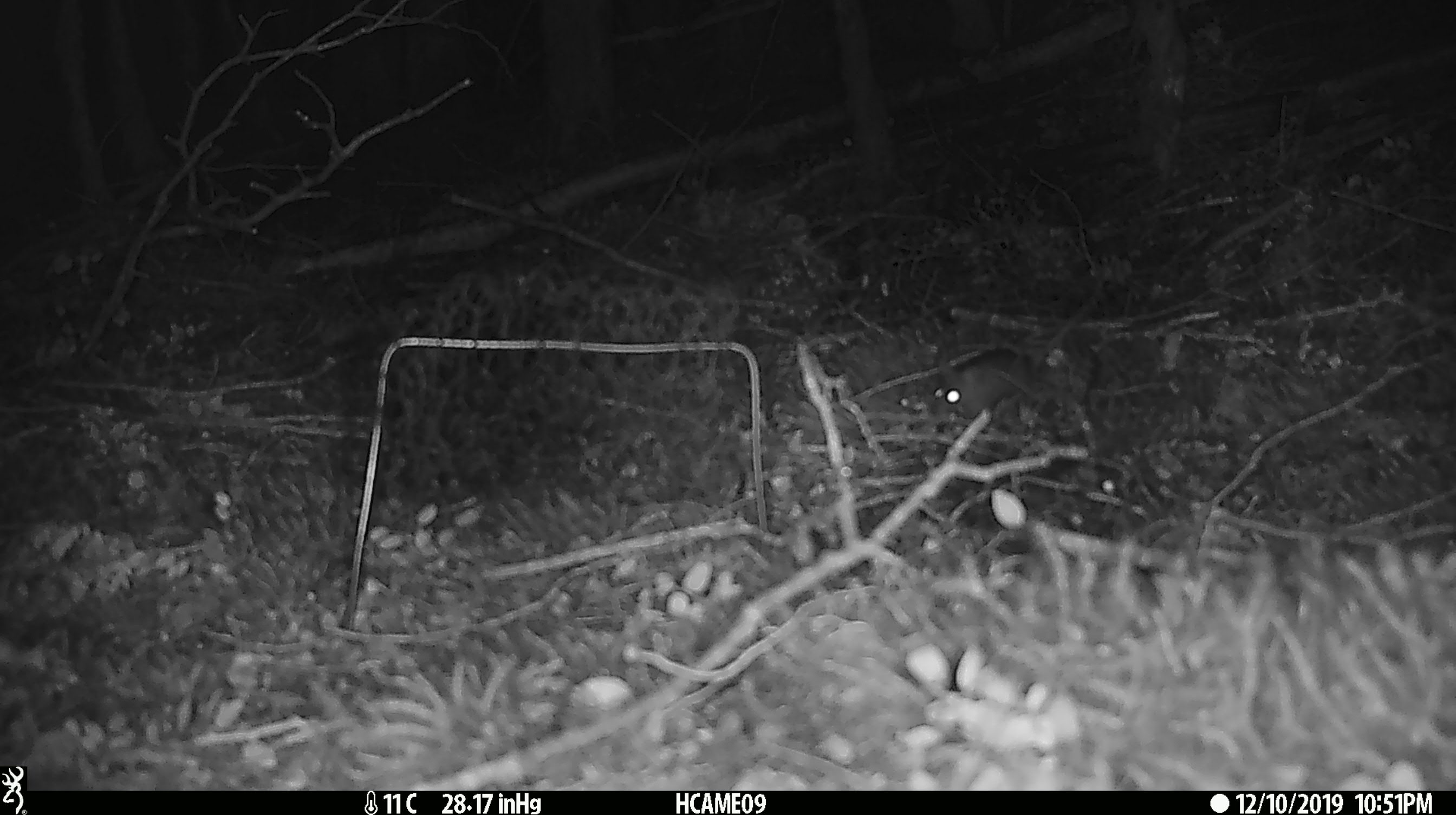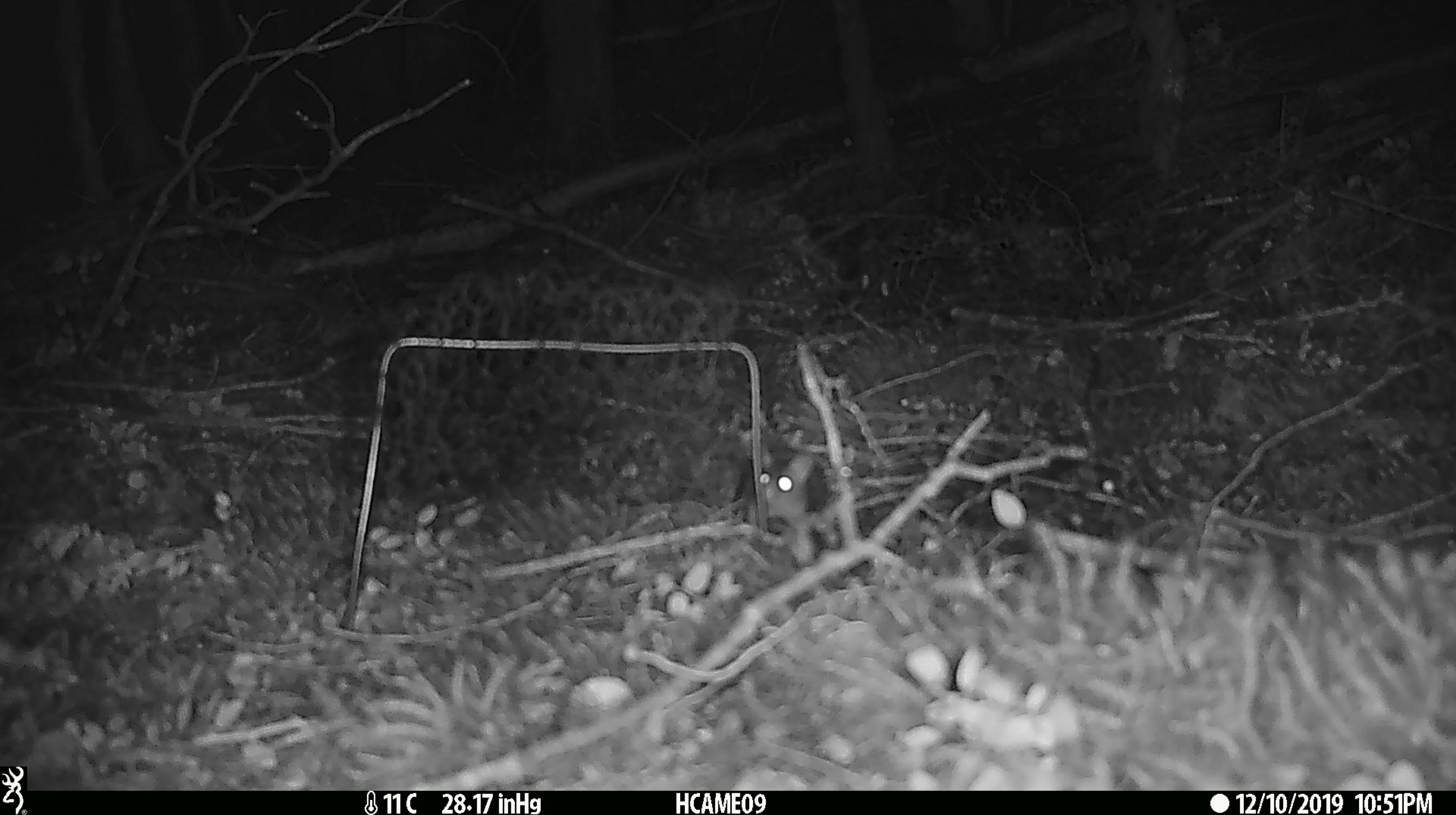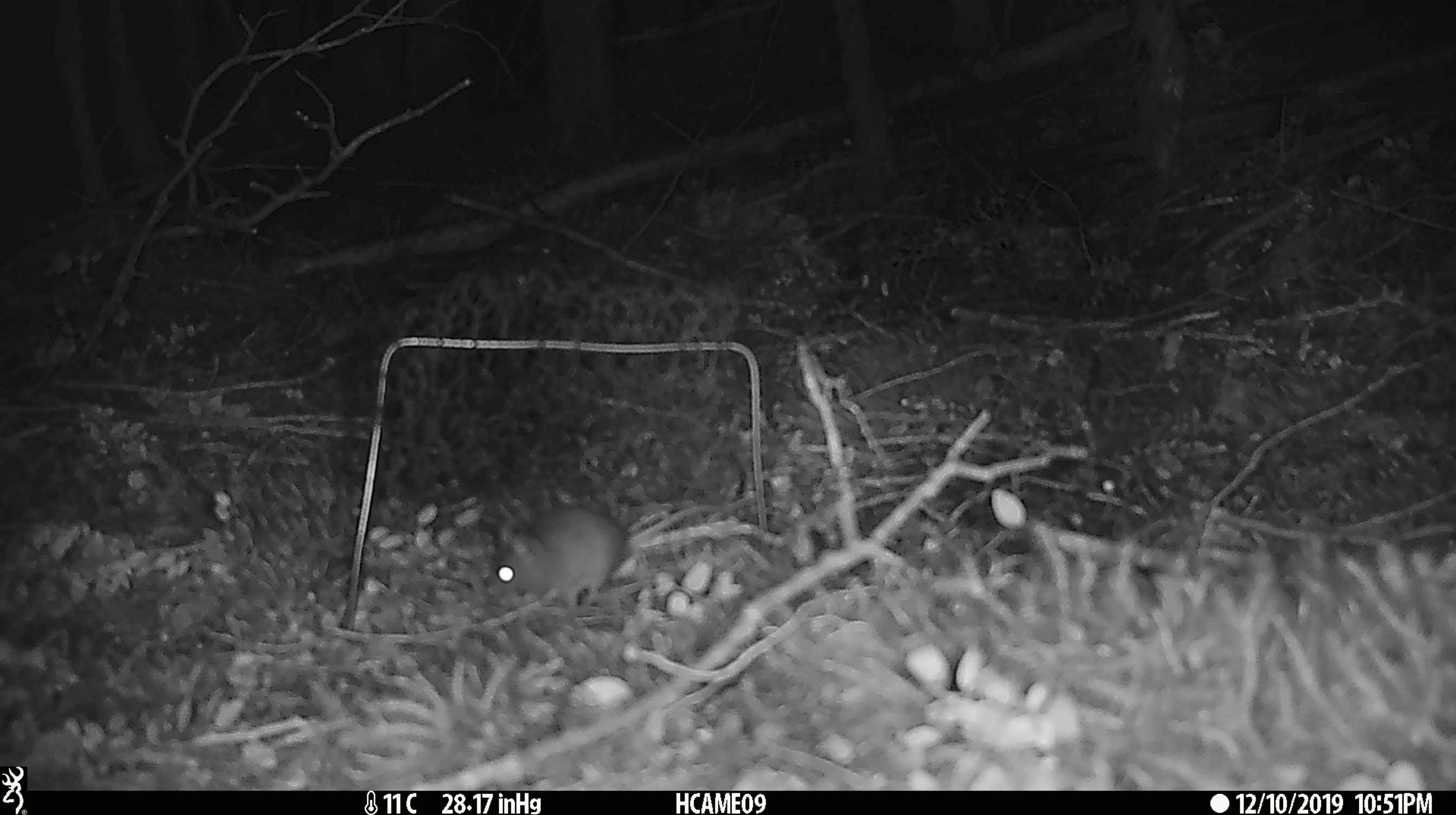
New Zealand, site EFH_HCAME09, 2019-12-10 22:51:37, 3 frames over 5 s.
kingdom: Animalia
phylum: Chordata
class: Mammalia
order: Rodentia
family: Muridae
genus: Mus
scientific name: Mus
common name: mouse